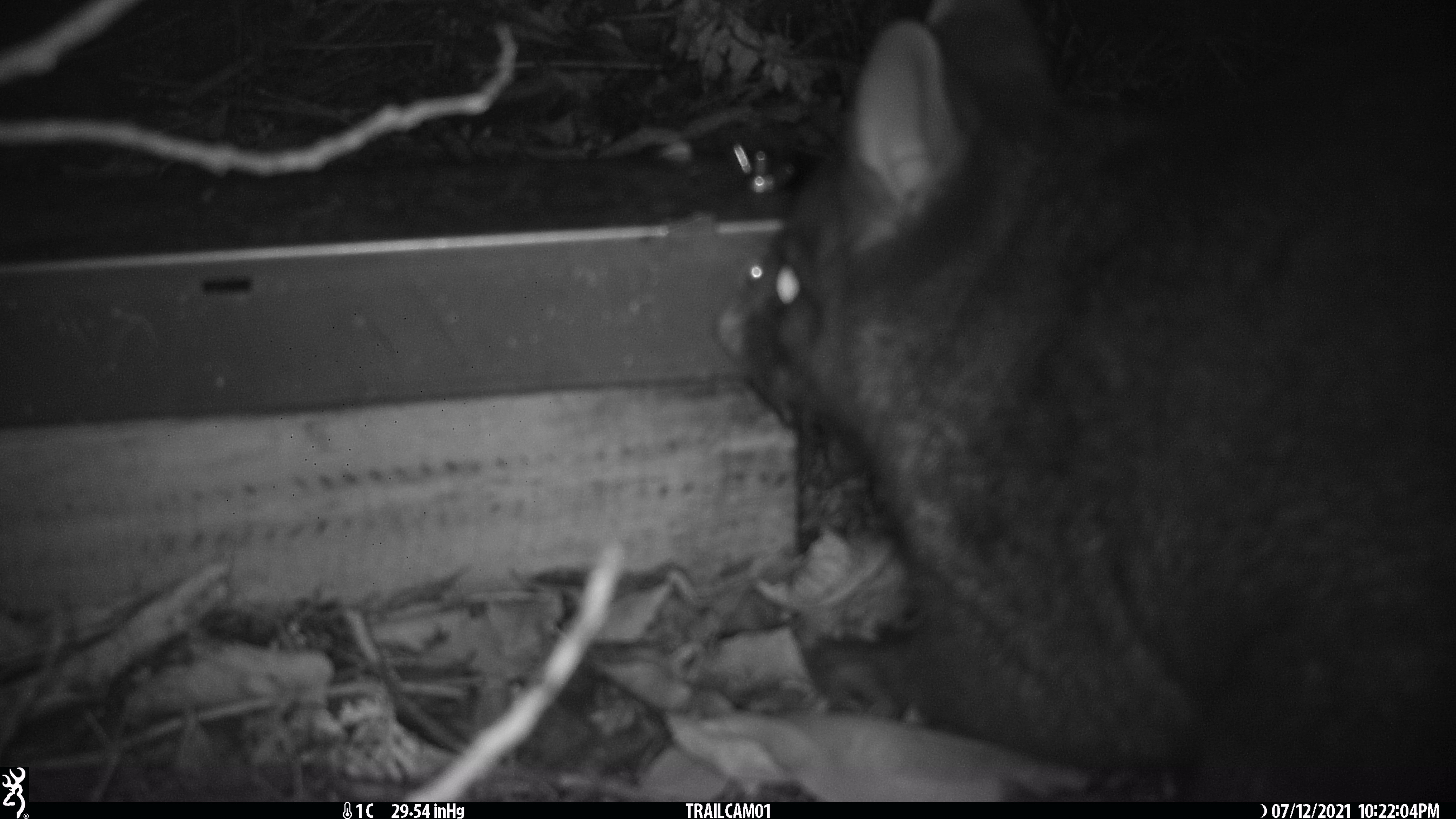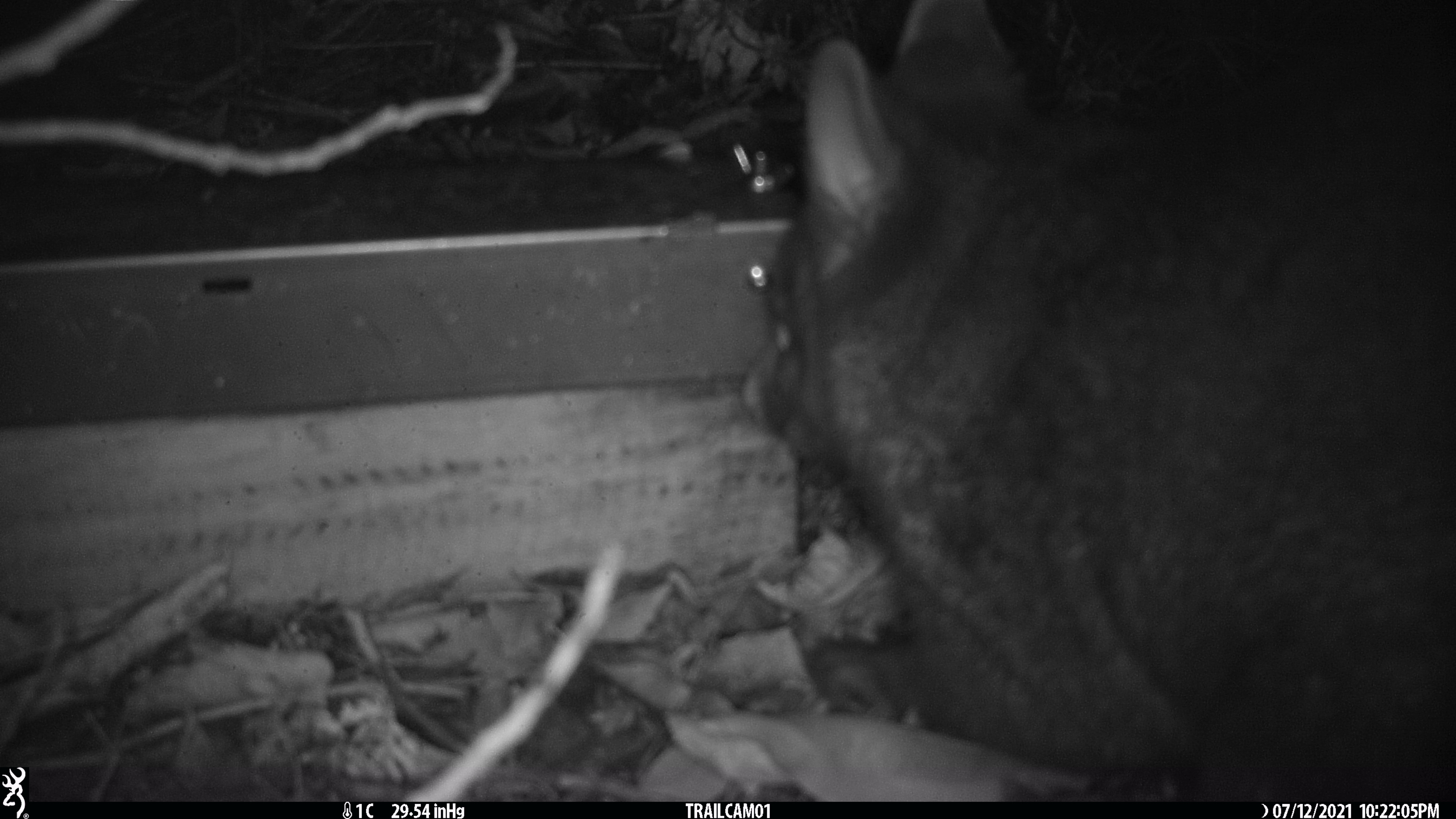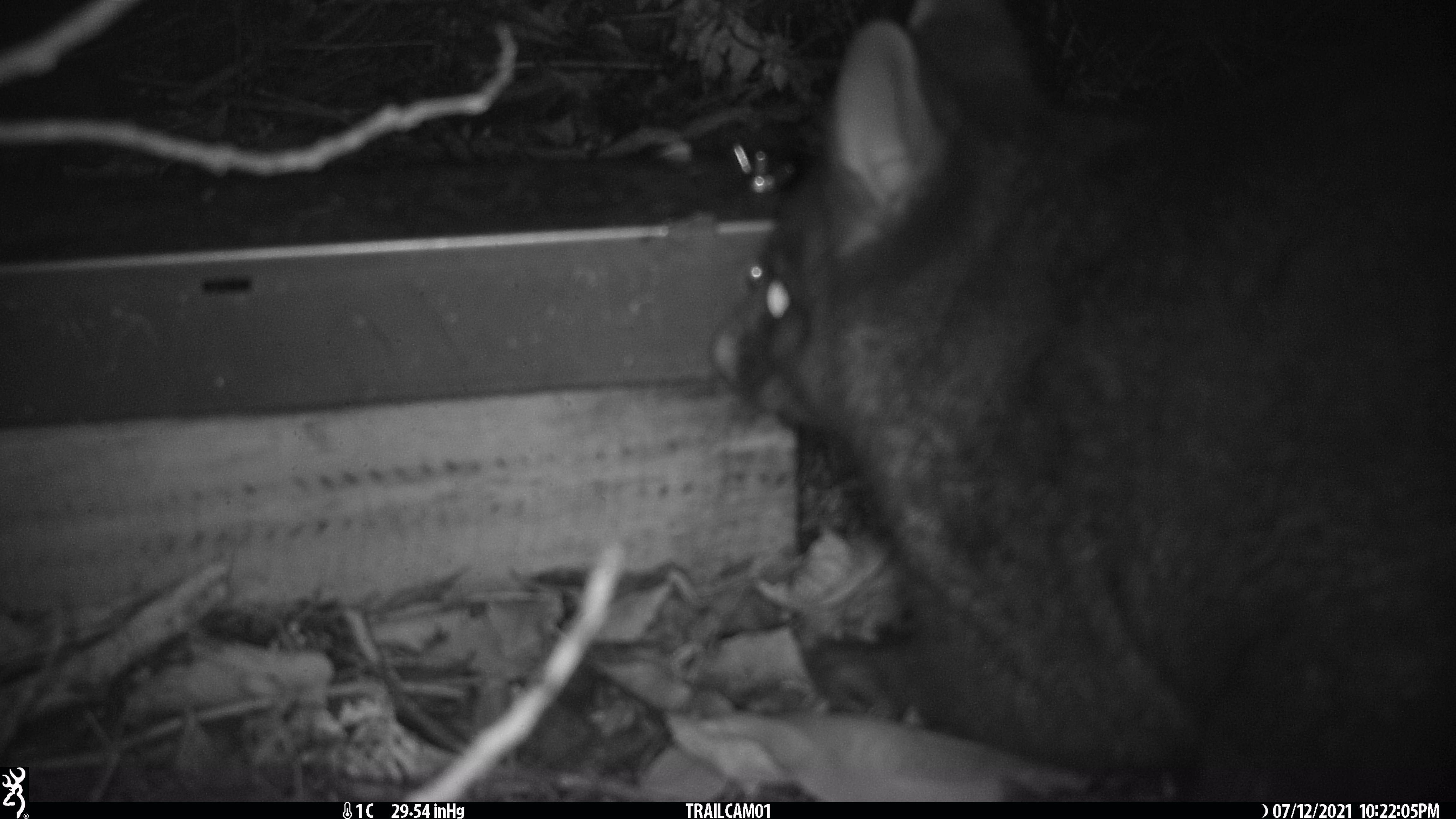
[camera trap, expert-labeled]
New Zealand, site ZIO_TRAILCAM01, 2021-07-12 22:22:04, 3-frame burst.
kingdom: Animalia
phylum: Chordata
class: Mammalia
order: Diprotodontia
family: Phalangeridae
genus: Trichosurus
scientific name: Trichosurus vulpecula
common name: common brushtail possum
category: possum